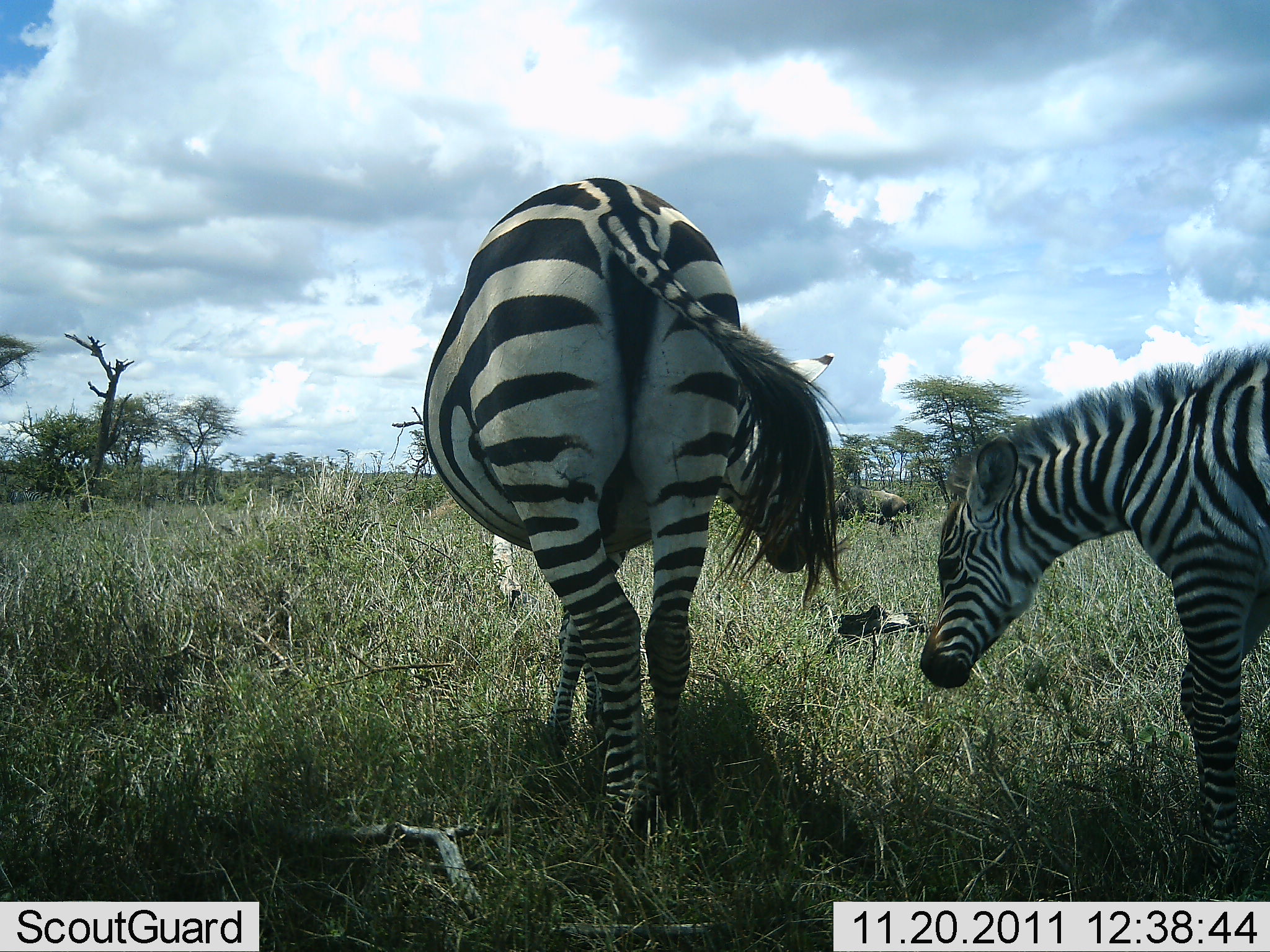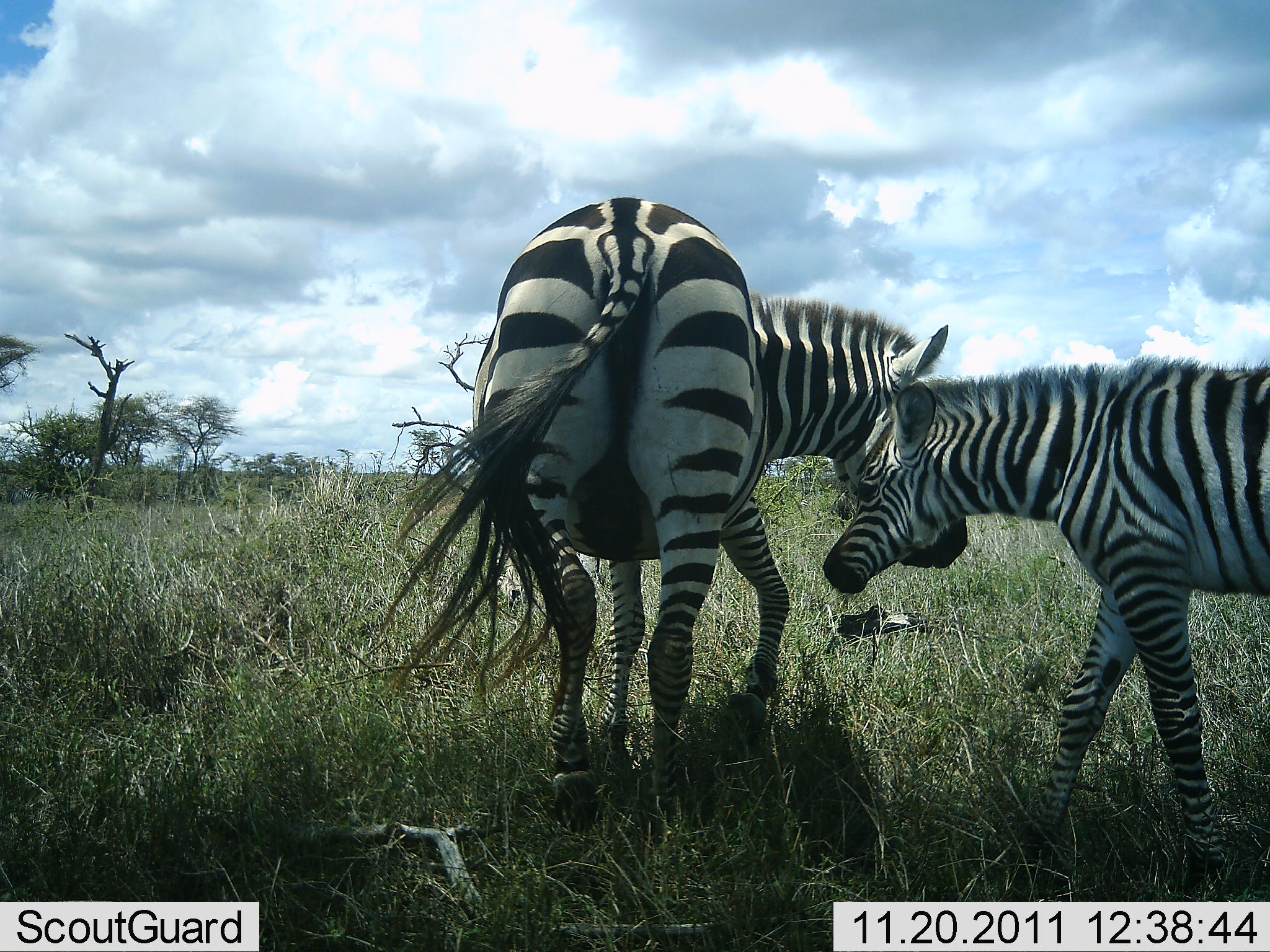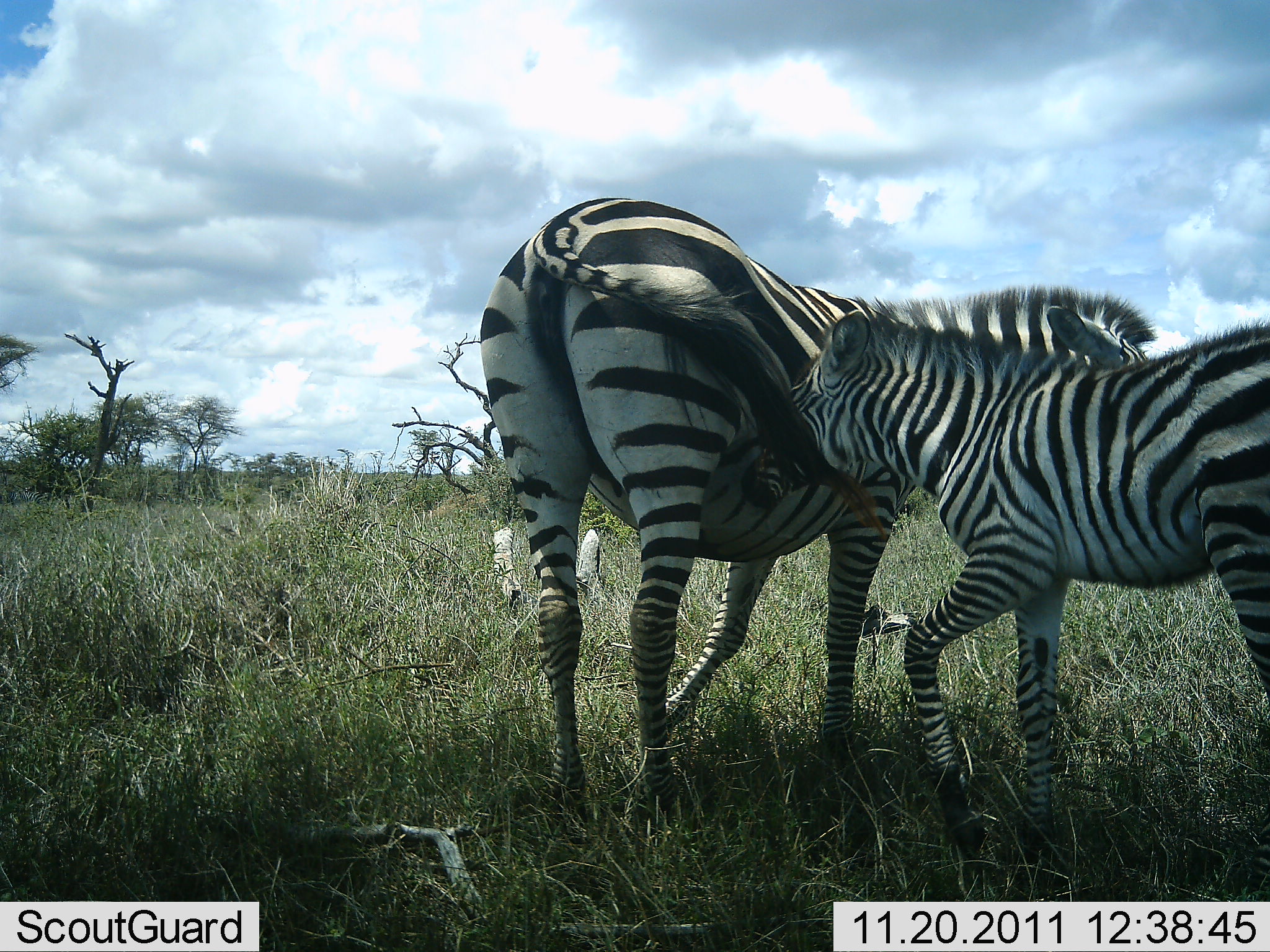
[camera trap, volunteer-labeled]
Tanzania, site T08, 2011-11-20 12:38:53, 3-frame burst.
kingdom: Animalia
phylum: Chordata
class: Mammalia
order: Perissodactyla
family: Equidae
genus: Equus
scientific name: Equus quagga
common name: plains zebra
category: zebra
Zebra (plains zebra) (Equus quagga), count 2. Behavior (volunteer vote fractions): standing 25%, resting 6%, moving 19%, interacting 81%. Young present (vote fraction): 56%. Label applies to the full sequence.